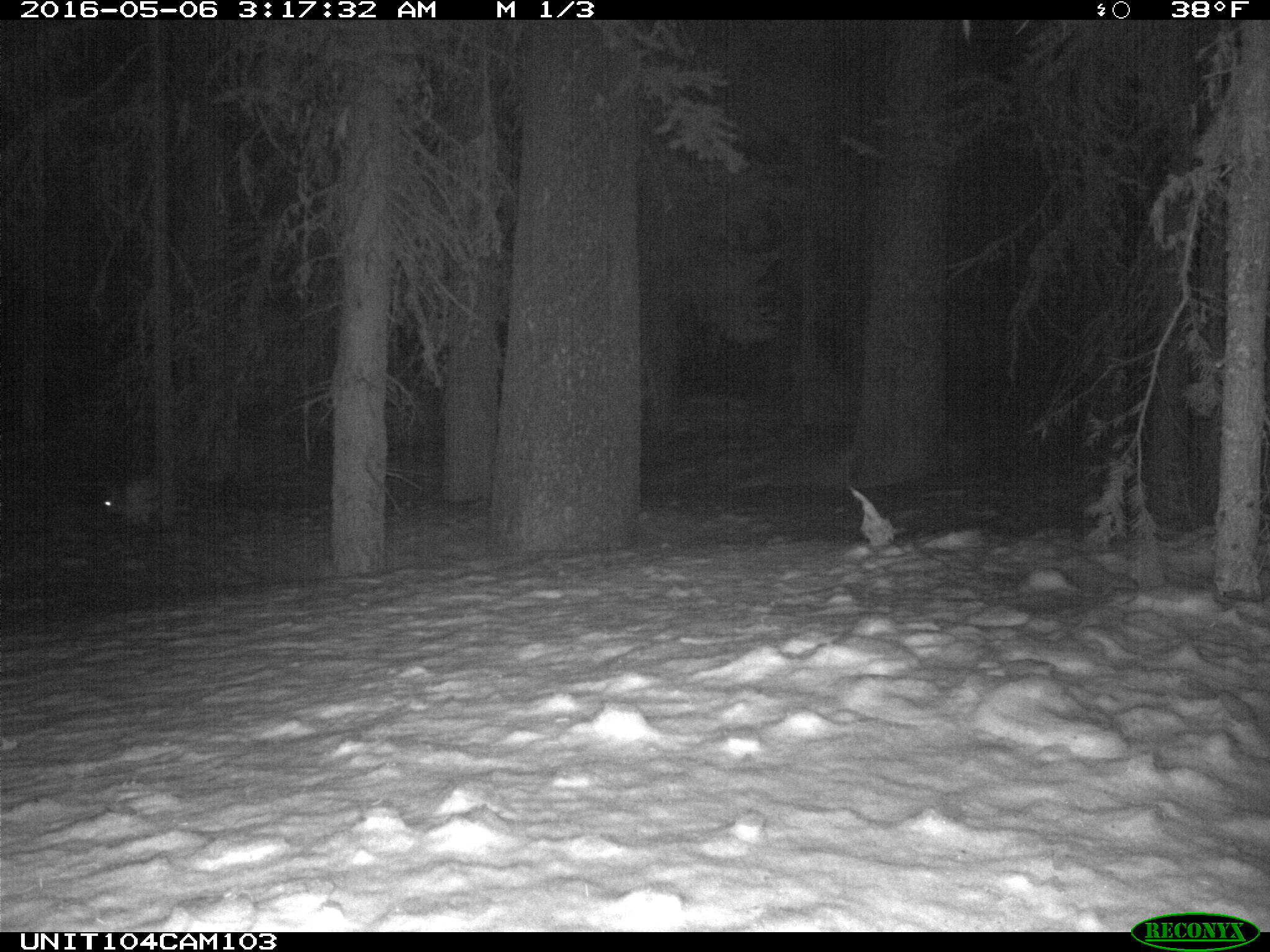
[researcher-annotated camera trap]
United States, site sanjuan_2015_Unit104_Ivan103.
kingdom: Animalia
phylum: Chordata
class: Mammalia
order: Lagomorpha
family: Leporidae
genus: Lepus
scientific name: Lepus americanus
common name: snowshoe hare